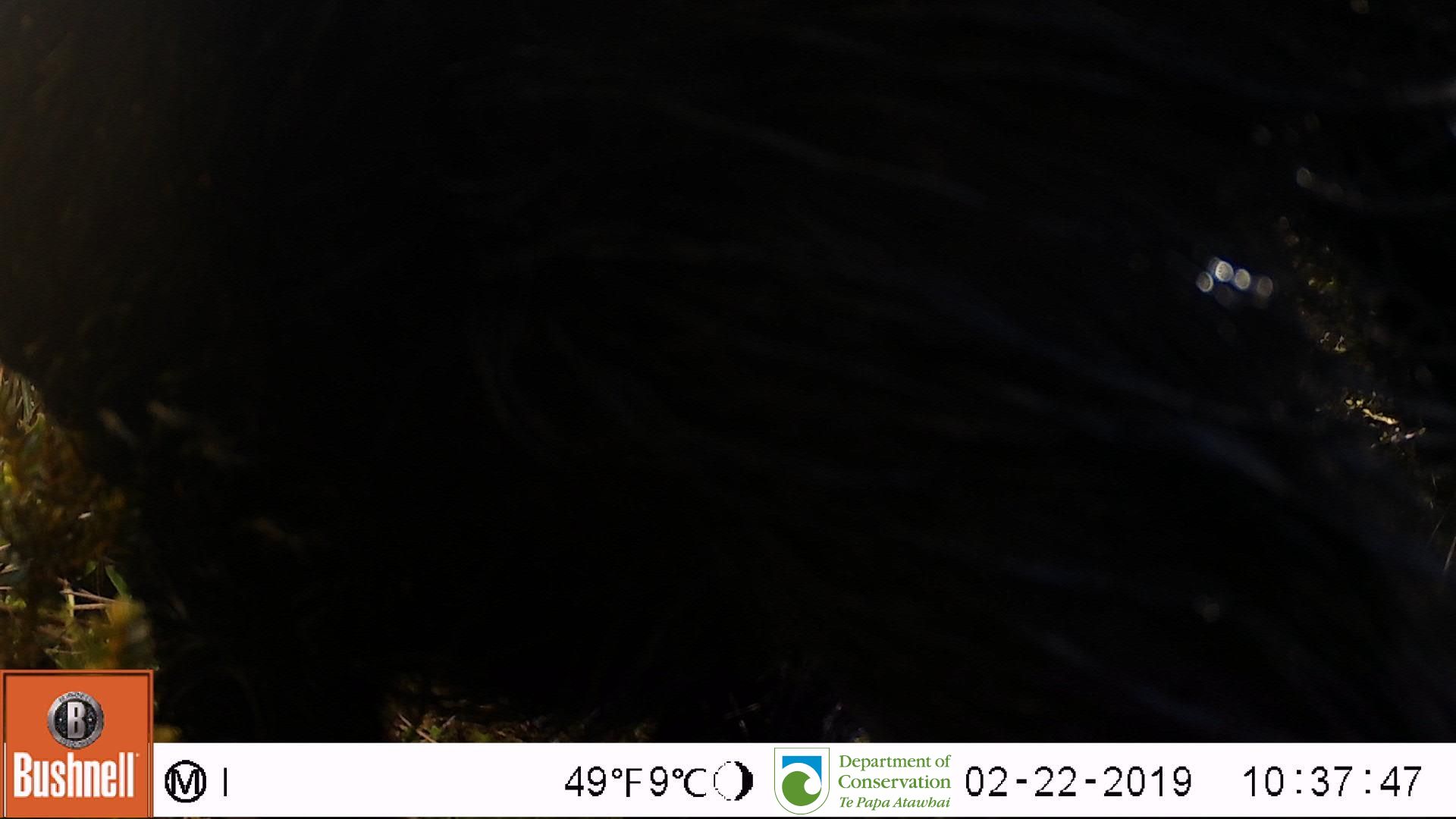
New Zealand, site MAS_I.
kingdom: Animalia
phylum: Chordata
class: Mammalia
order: Artiodactyla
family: Suidae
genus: Sus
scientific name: Sus scrofa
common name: pig